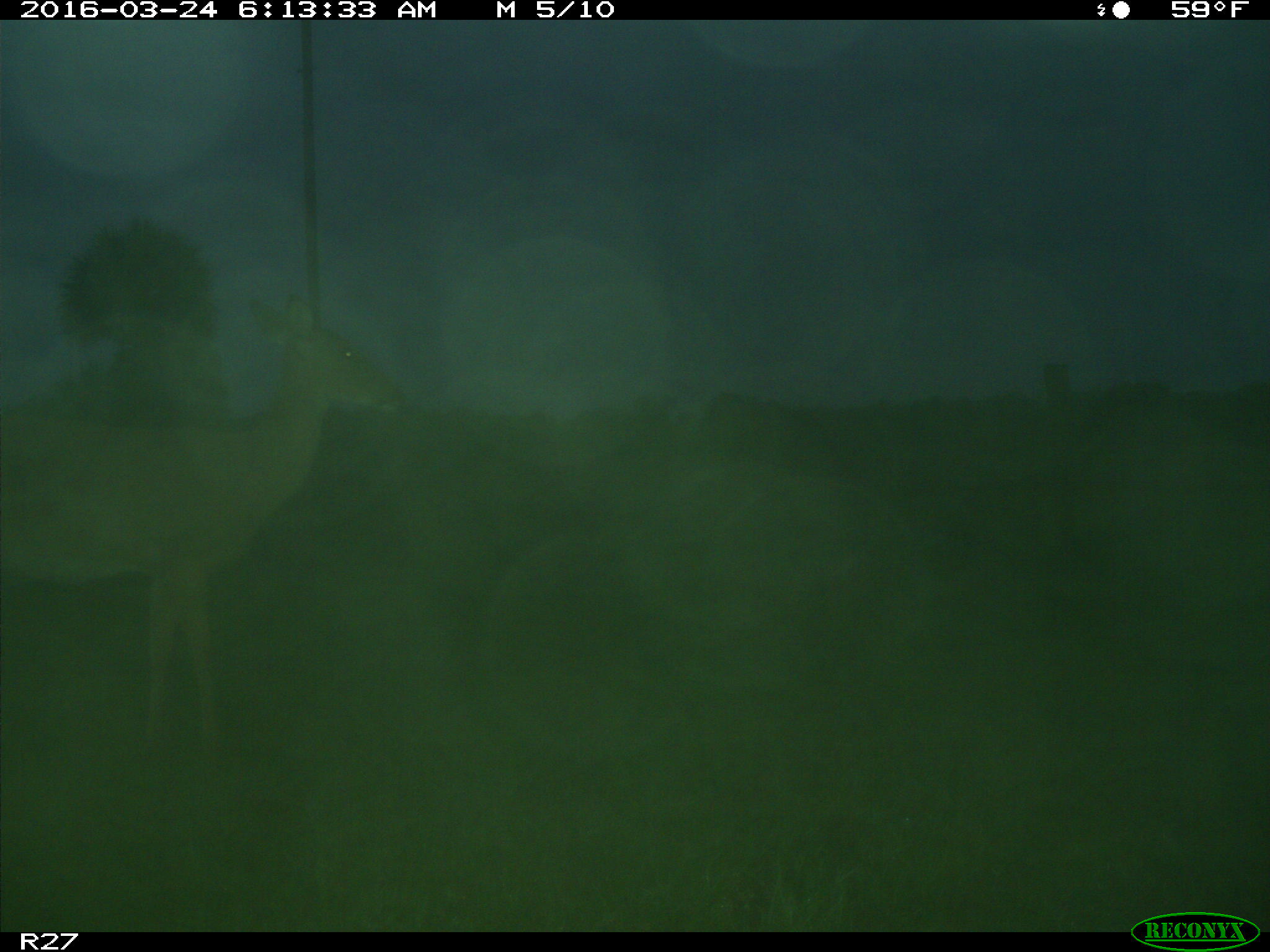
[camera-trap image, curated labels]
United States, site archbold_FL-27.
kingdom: Animalia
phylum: Chordata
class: Mammalia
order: Artiodactyla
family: Cervidae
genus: Odocoileus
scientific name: Odocoileus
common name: deer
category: unidentified deer